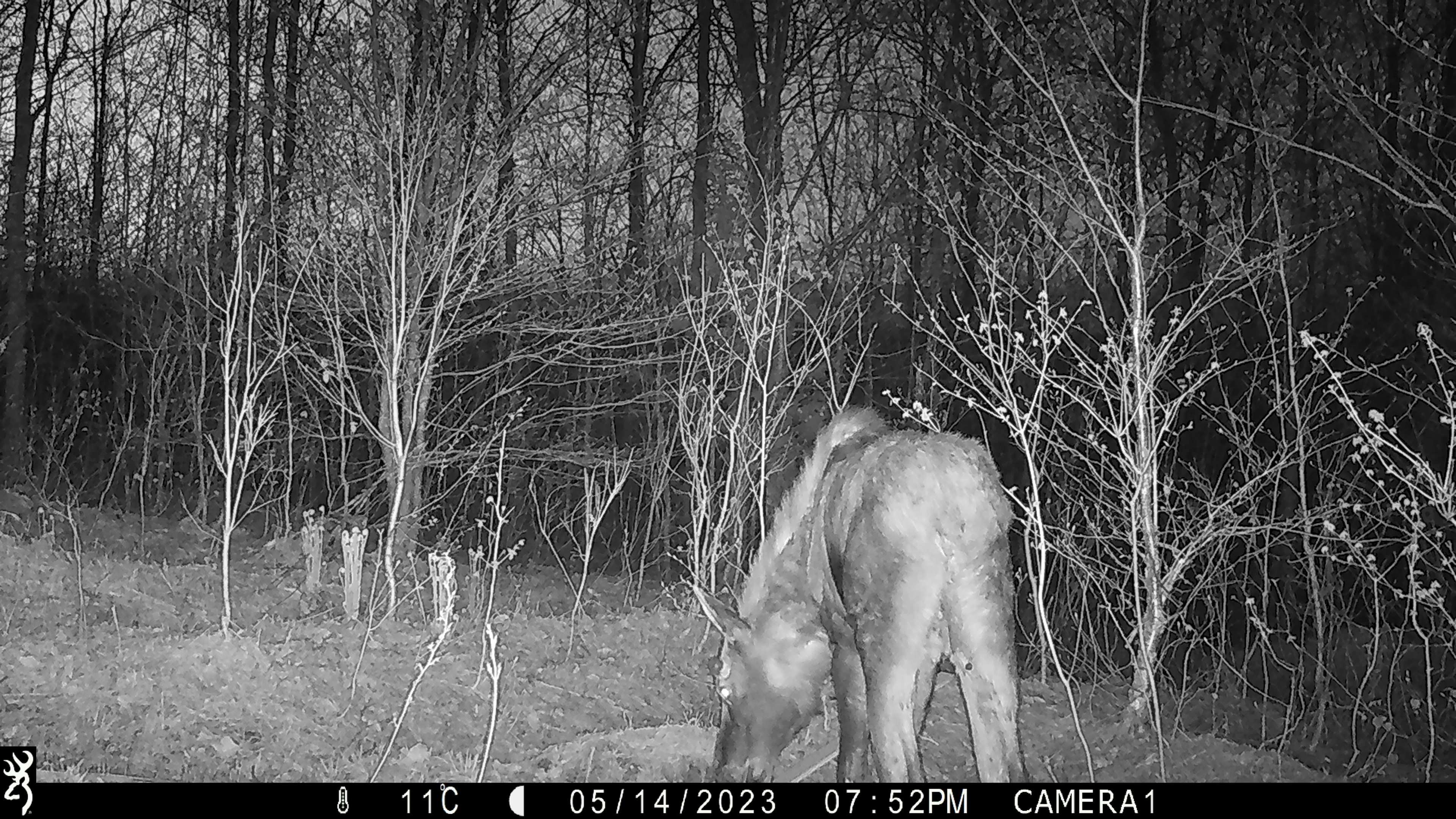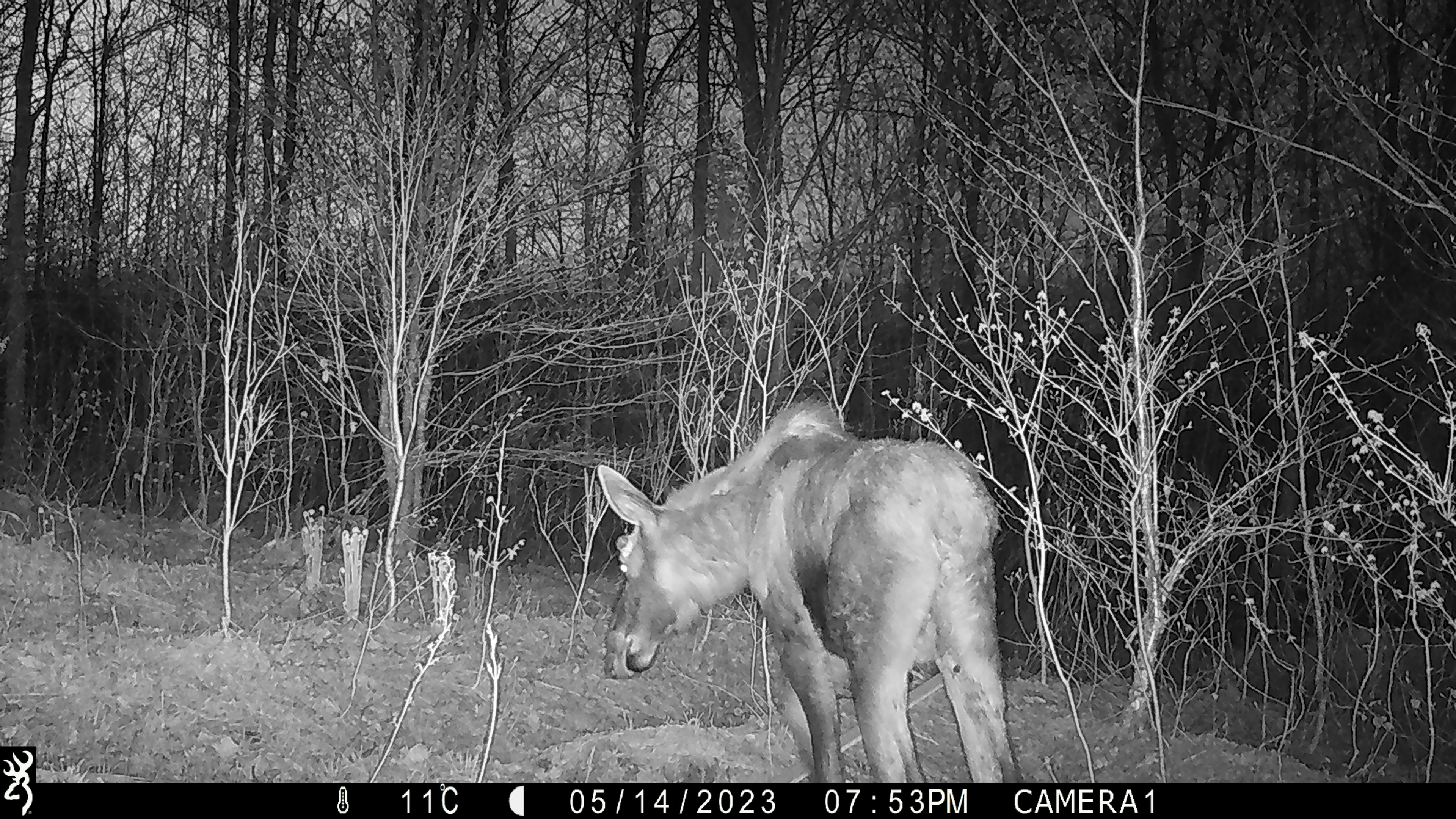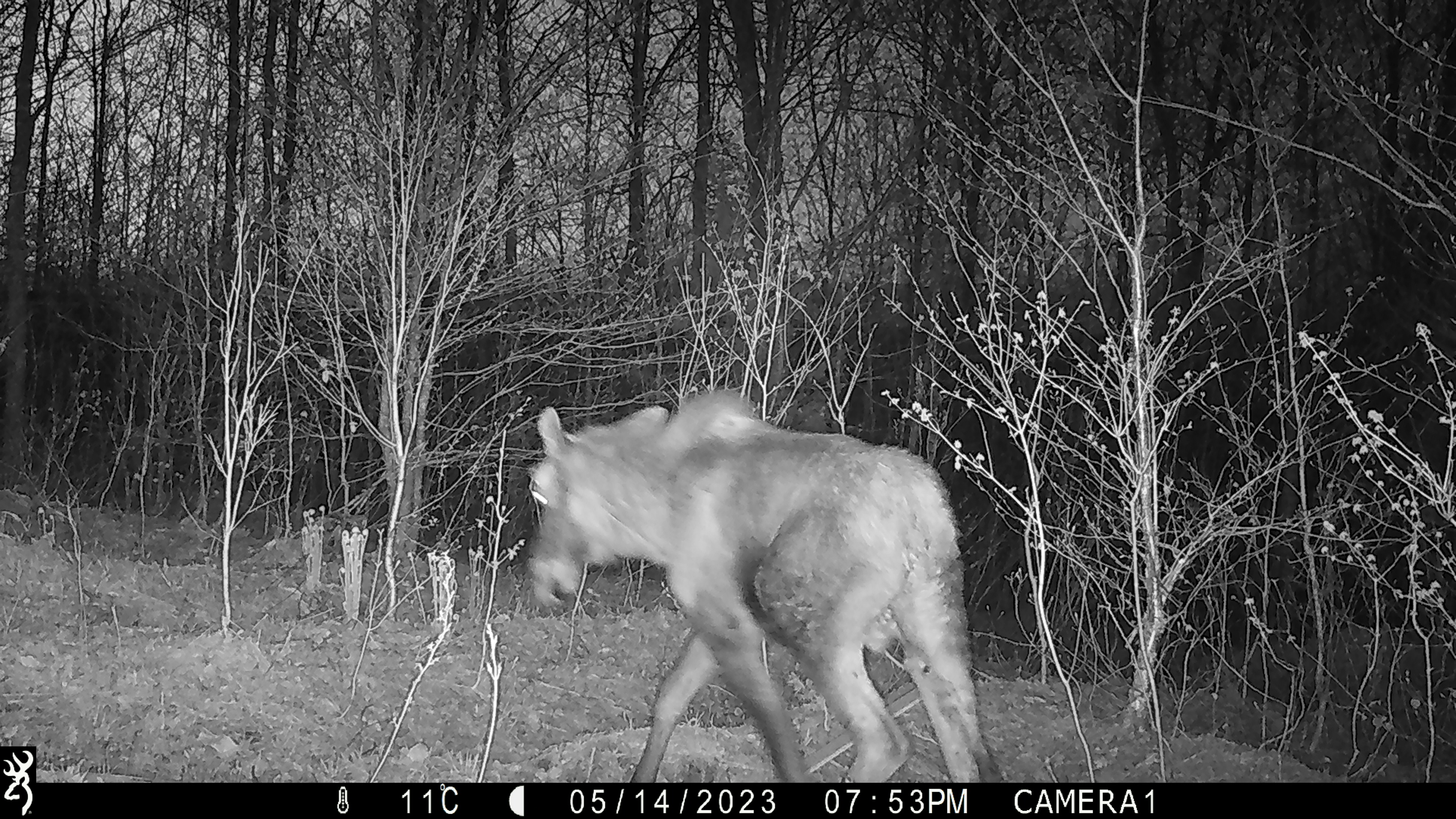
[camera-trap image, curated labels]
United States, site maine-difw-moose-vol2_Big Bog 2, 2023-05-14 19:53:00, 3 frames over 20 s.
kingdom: Animalia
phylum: Chordata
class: Mammalia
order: Artiodactyla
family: Cervidae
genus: Alces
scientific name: Alces alces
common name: moose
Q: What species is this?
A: Moose (Alces alces).